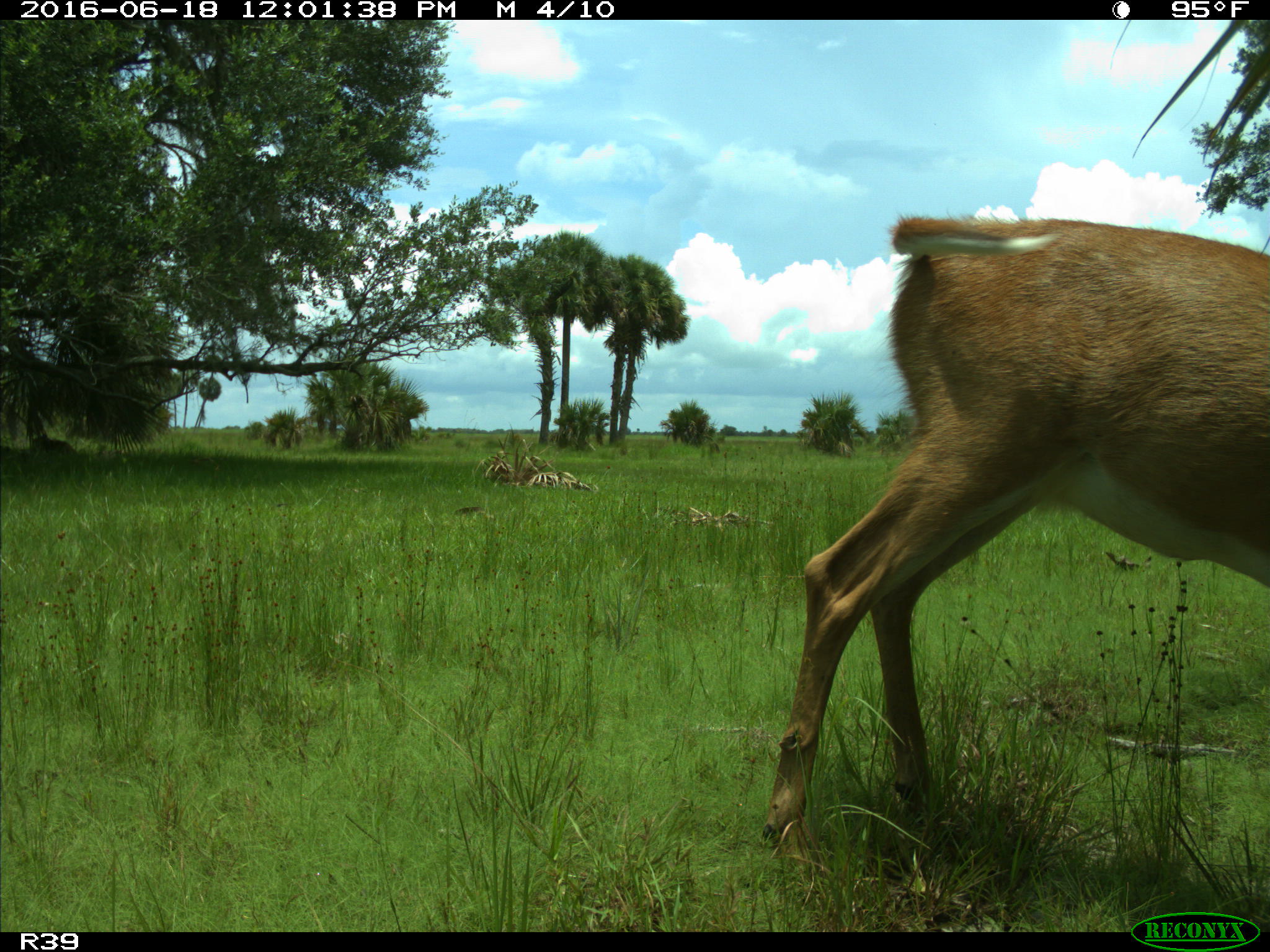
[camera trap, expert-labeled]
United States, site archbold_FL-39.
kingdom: Animalia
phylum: Chordata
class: Mammalia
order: Artiodactyla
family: Cervidae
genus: Odocoileus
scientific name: Odocoileus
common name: deer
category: unidentified deer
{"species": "unidentified deer (deer) (Odocoileus)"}